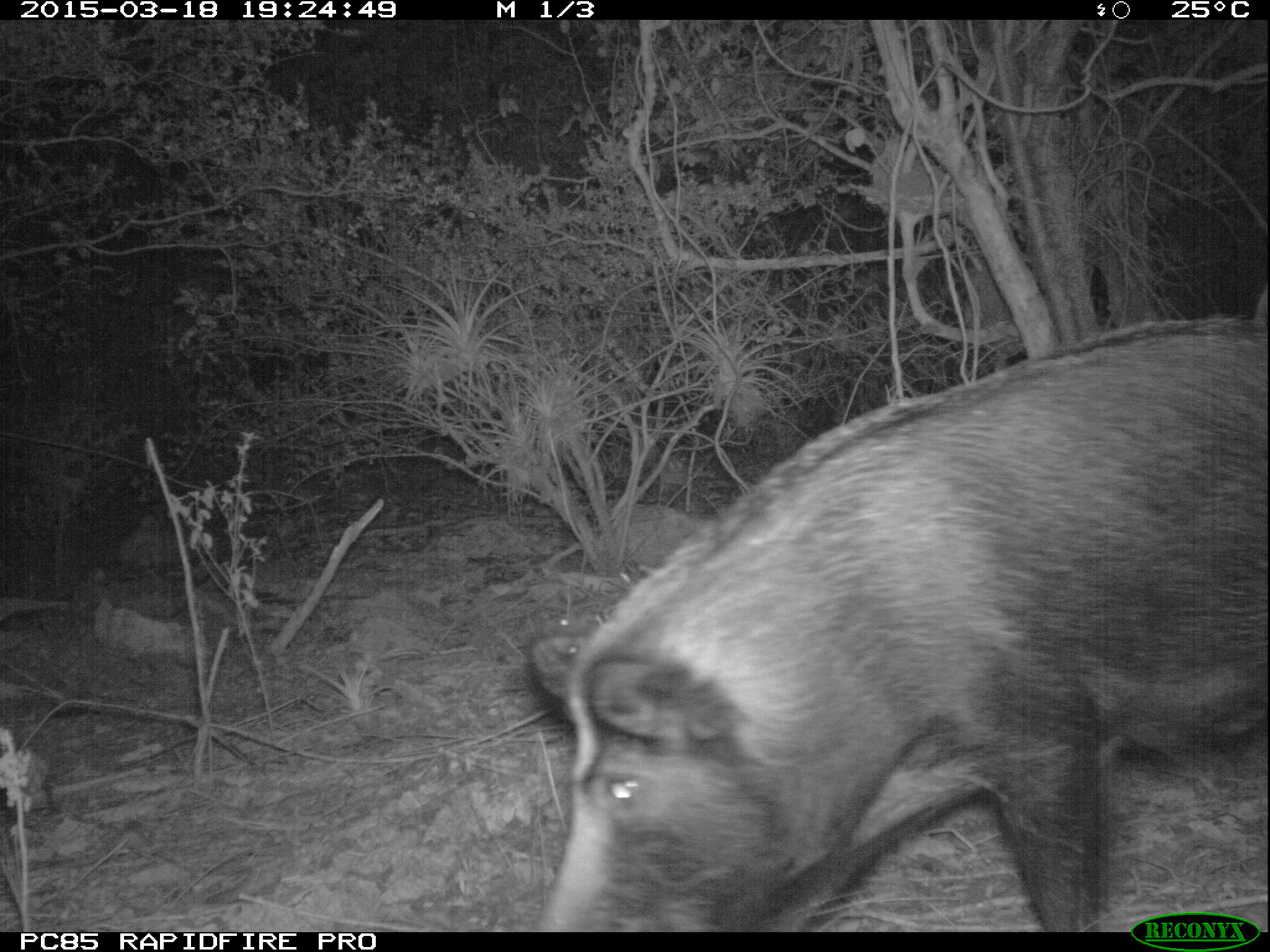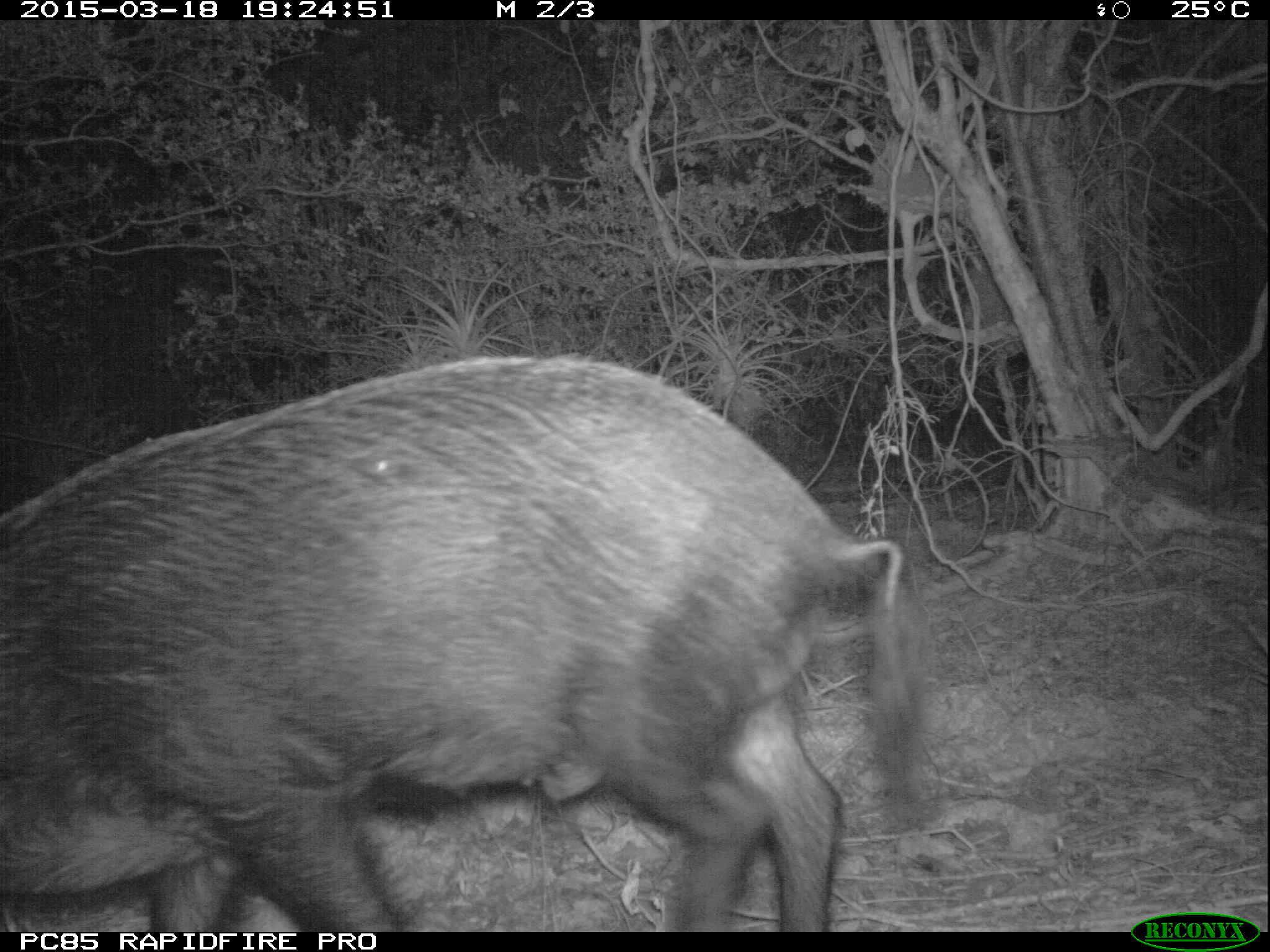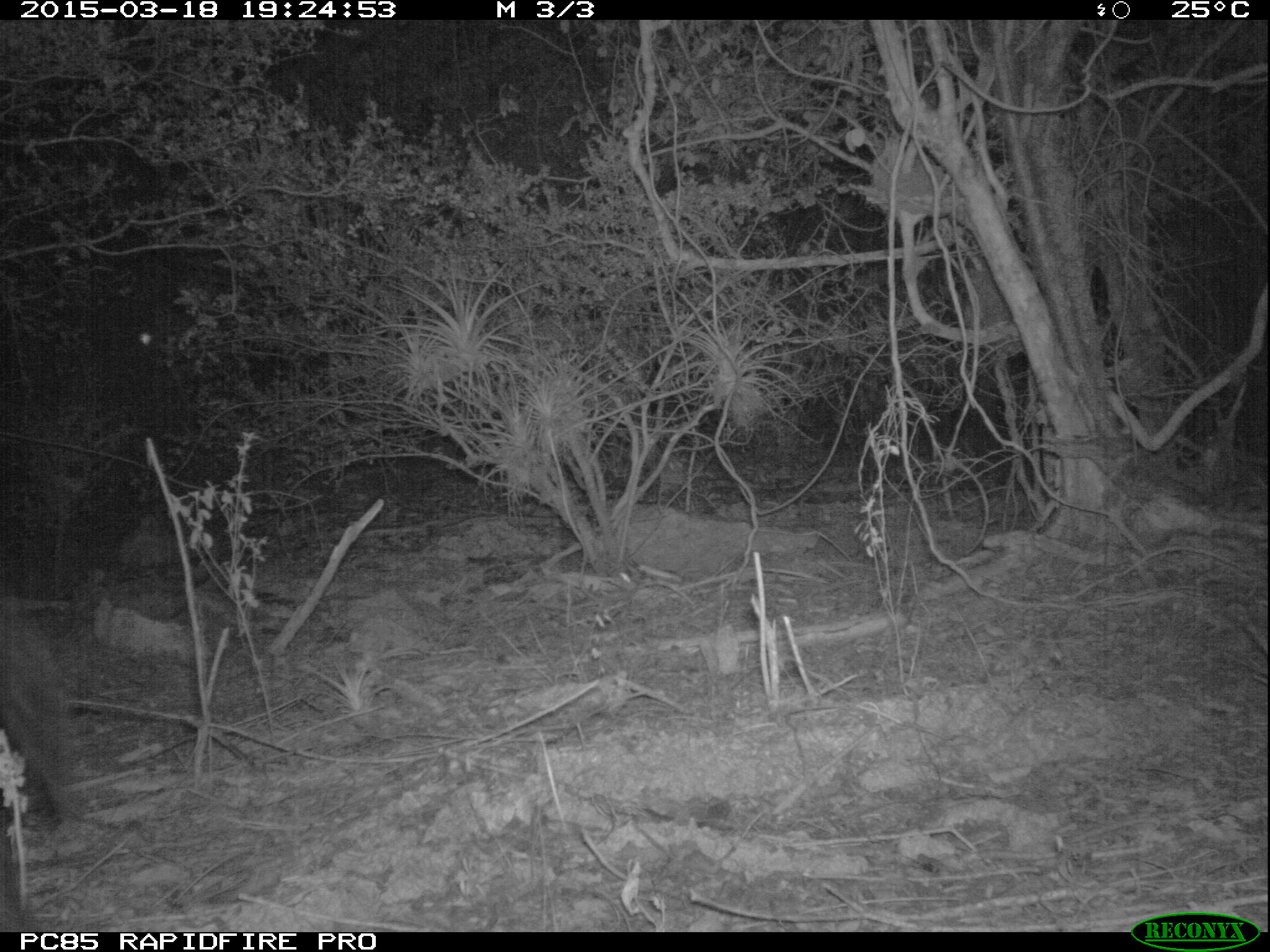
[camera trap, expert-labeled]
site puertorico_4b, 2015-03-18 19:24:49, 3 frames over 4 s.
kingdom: Animalia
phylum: Chordata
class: Mammalia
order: Artiodactyla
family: Suidae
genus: Sus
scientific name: Sus scrofa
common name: pig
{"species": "pig (Sus scrofa)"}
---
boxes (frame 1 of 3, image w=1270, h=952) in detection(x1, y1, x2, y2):
pig: detection(509, 304, 1260, 935)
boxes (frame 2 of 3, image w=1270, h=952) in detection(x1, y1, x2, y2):
pig: detection(0, 350, 927, 933)